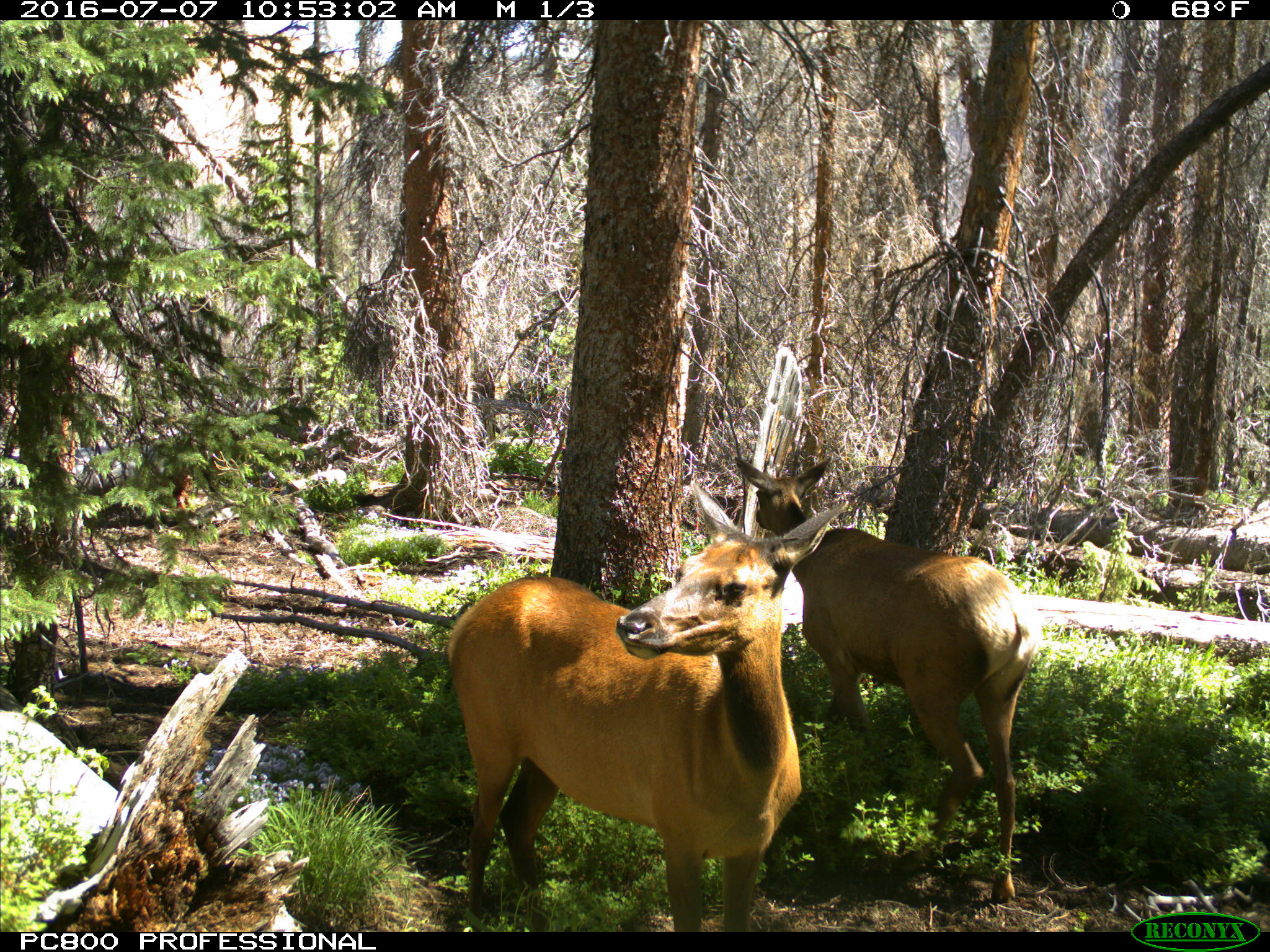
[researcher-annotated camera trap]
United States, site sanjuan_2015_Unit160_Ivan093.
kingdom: Animalia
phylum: Chordata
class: Mammalia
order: Artiodactyla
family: Cervidae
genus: Cervus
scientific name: Cervus elaphus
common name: red deer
Cervus elaphus (red deer).